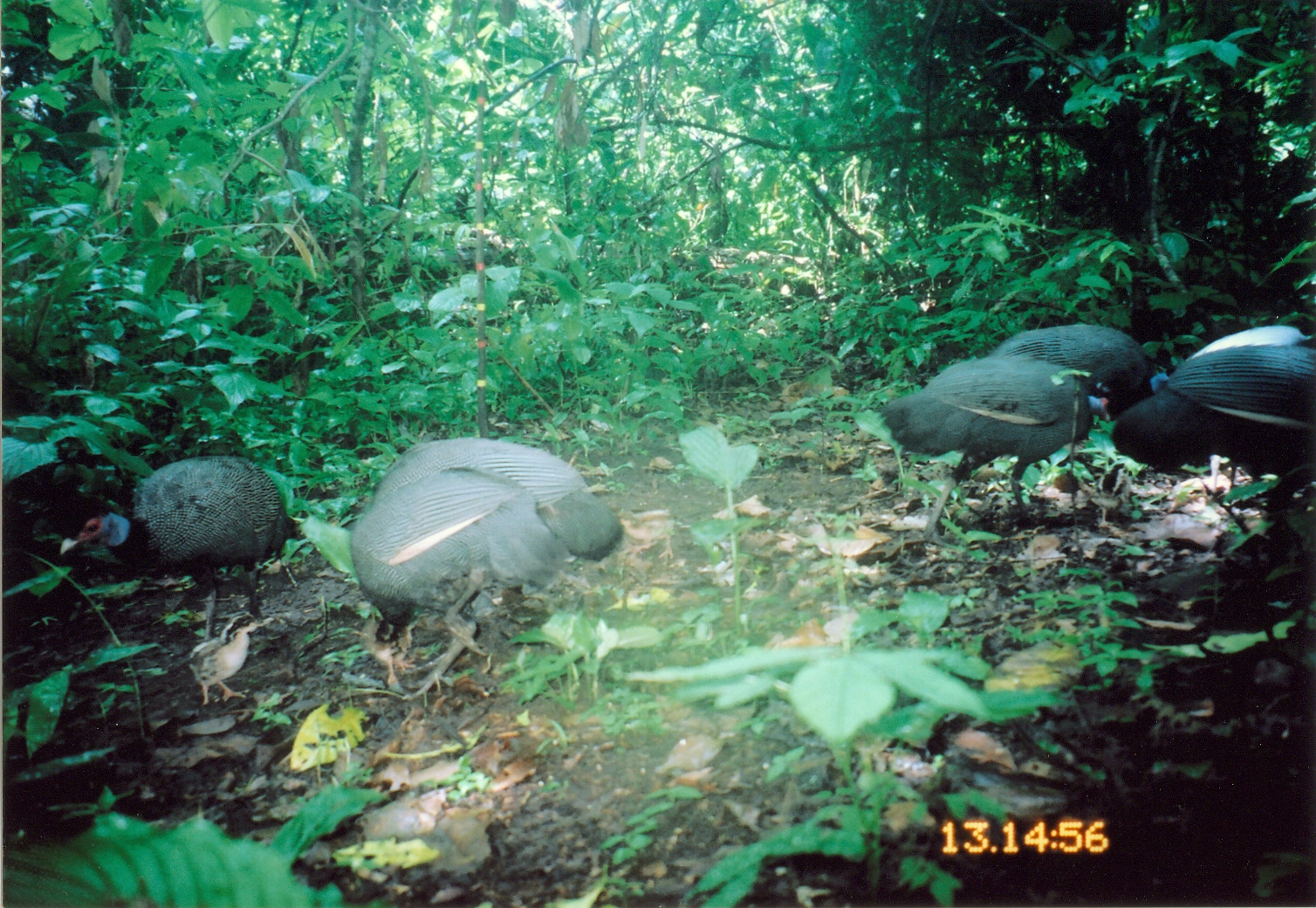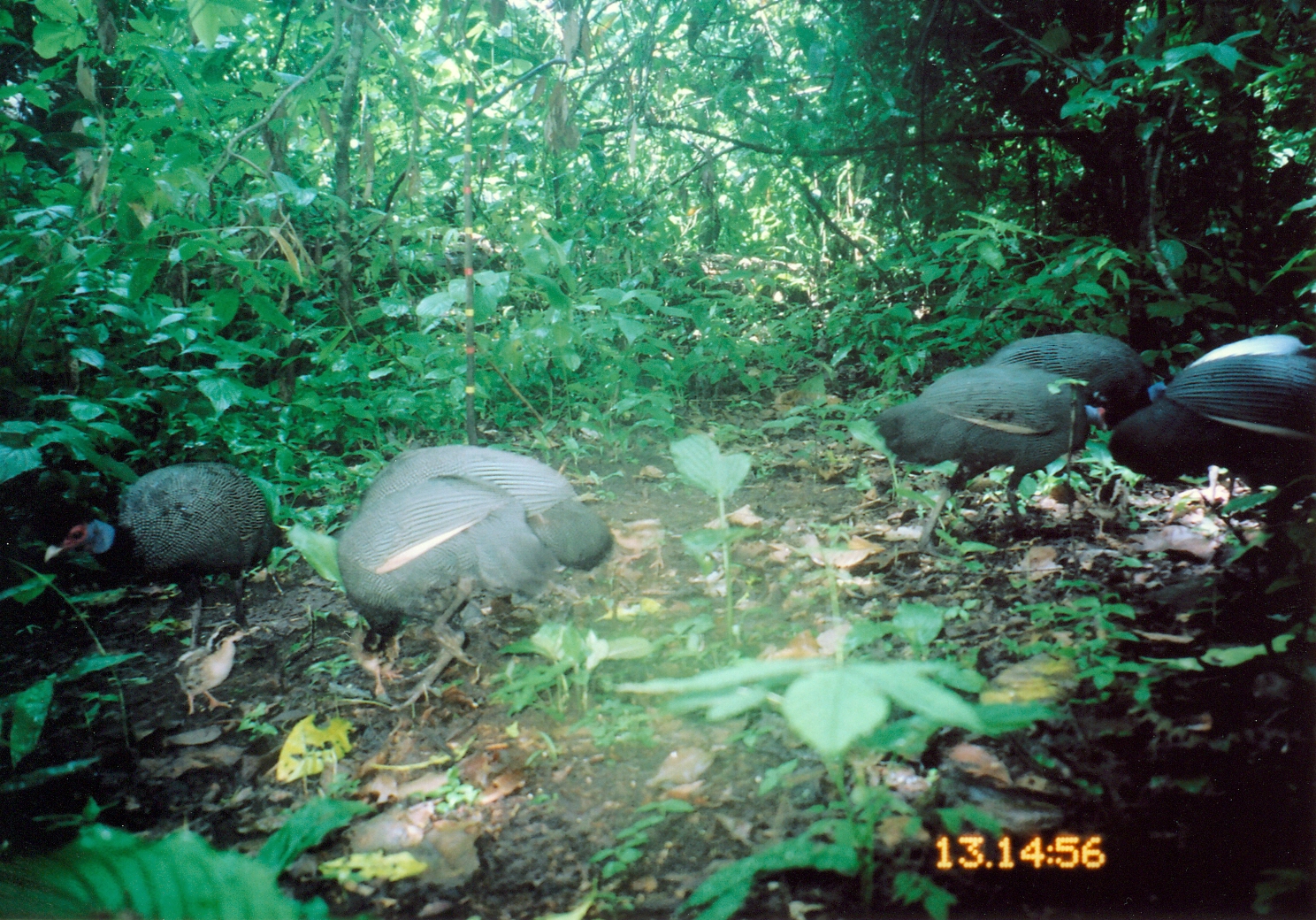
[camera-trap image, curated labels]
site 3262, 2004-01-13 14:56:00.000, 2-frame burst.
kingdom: Animalia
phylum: Chordata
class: Aves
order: Galliformes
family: Numididae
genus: Guttera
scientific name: Guttera pucherani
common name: crested guineafowl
Guttera pucherani (crested guineafowl), count 5.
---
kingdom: Animalia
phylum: Chordata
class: Aves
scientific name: Aves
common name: bird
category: unknown bird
Unknown bird (bird) (Aves), count 1.